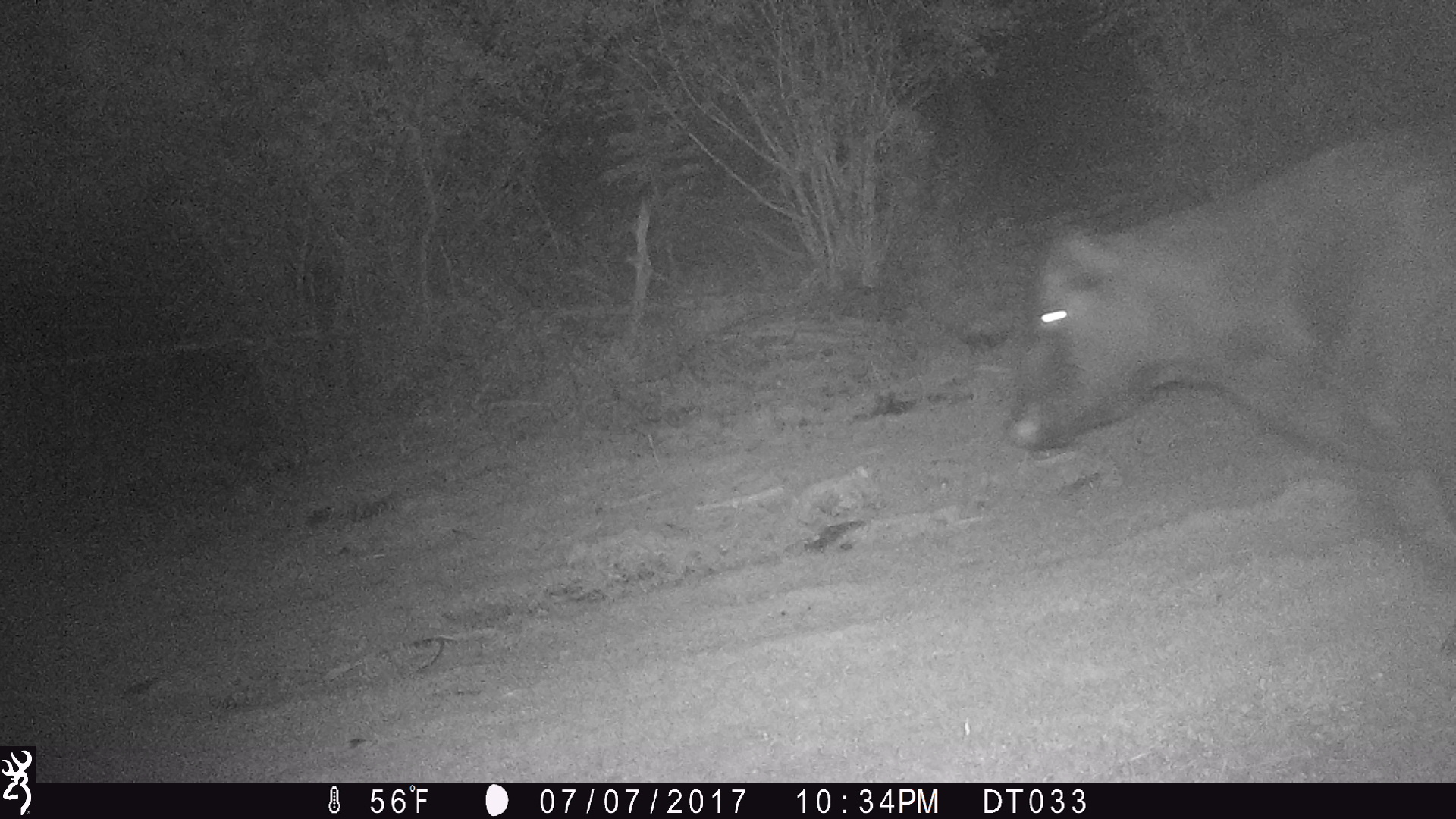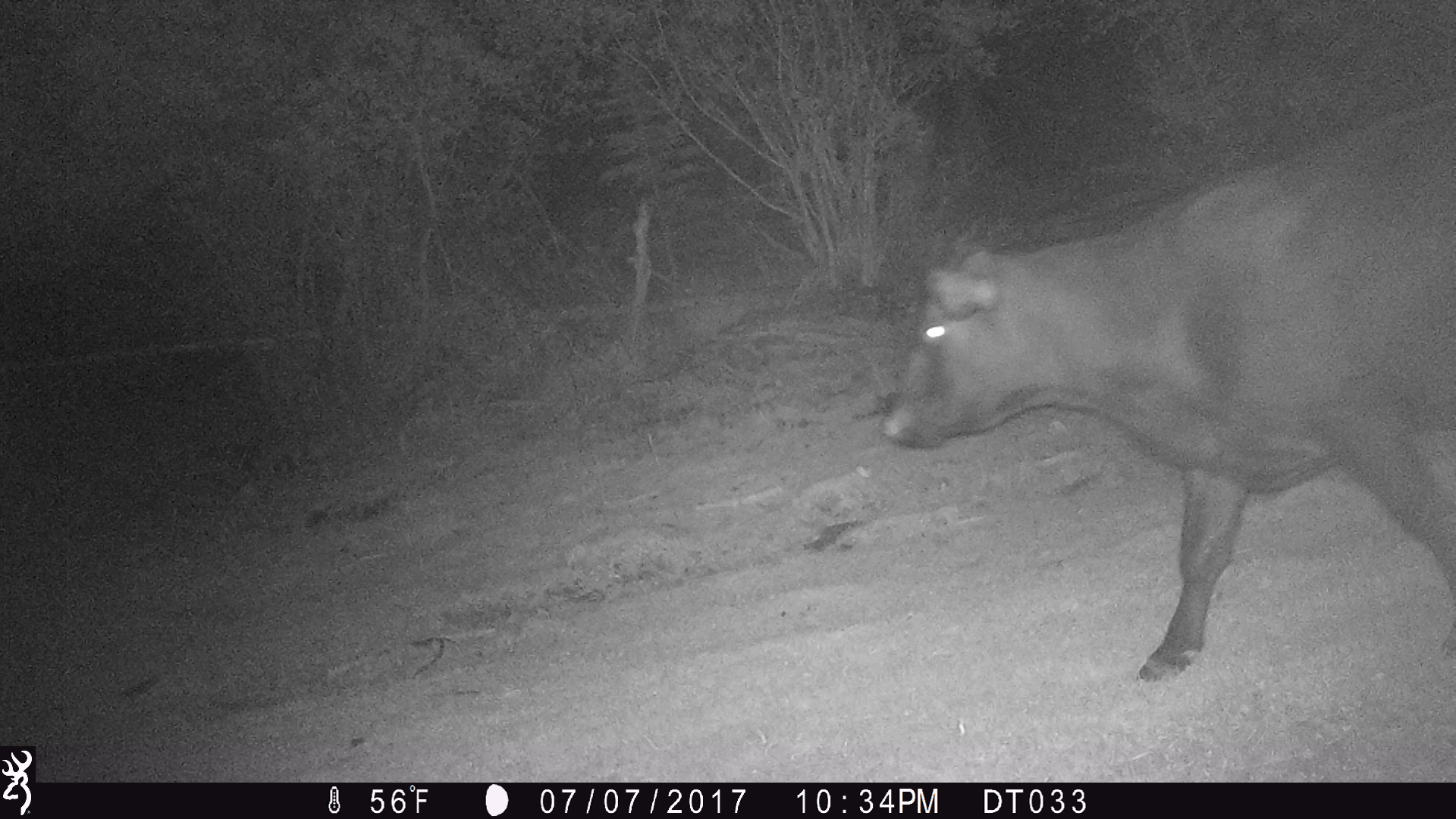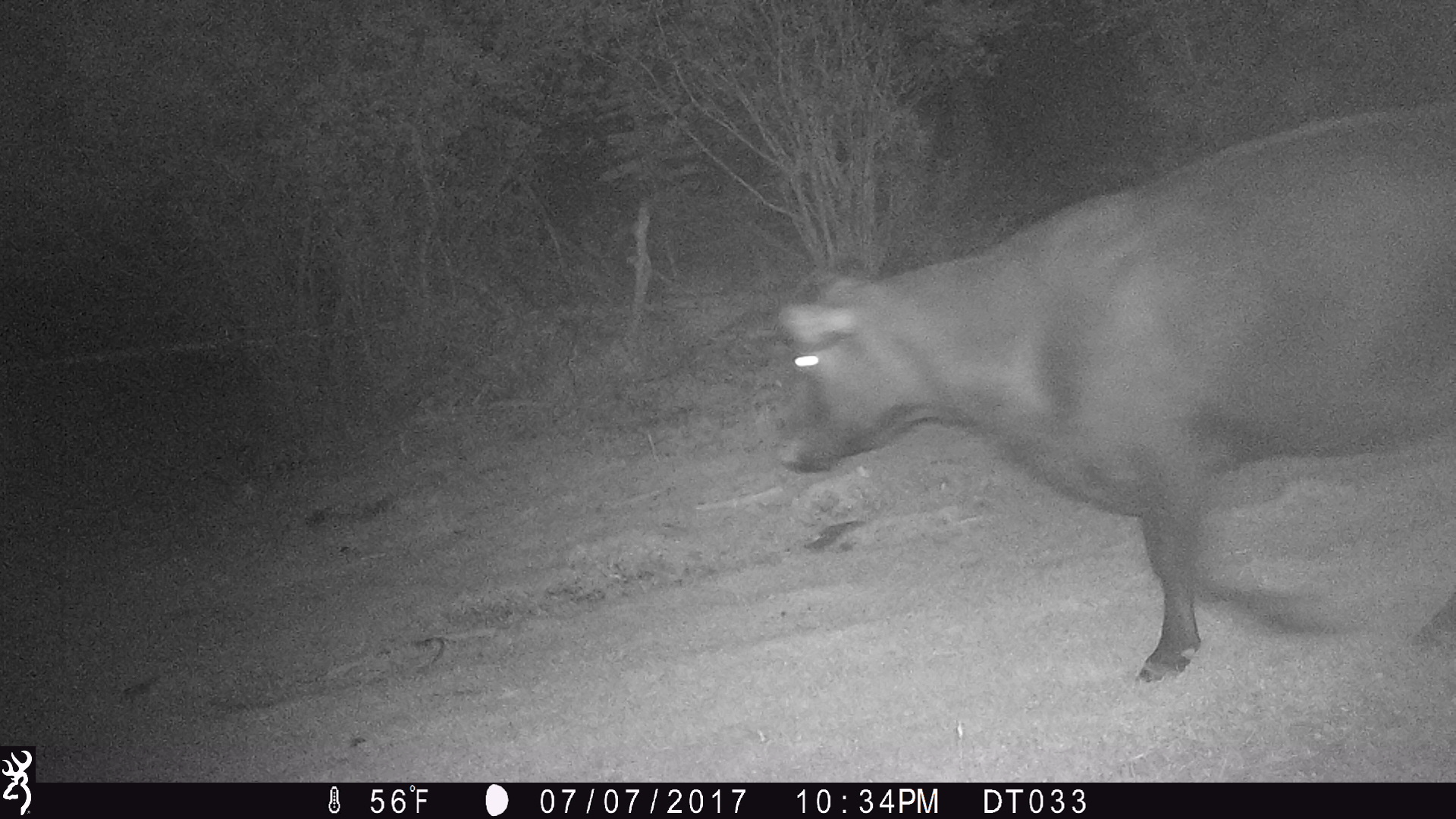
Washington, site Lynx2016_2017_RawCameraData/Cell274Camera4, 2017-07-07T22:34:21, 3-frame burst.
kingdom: Animalia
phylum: Chordata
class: Mammalia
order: Artiodactyla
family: Bovidae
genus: Bos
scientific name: Bos taurus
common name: domestic cattle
Domestic cattle (Bos taurus). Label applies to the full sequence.